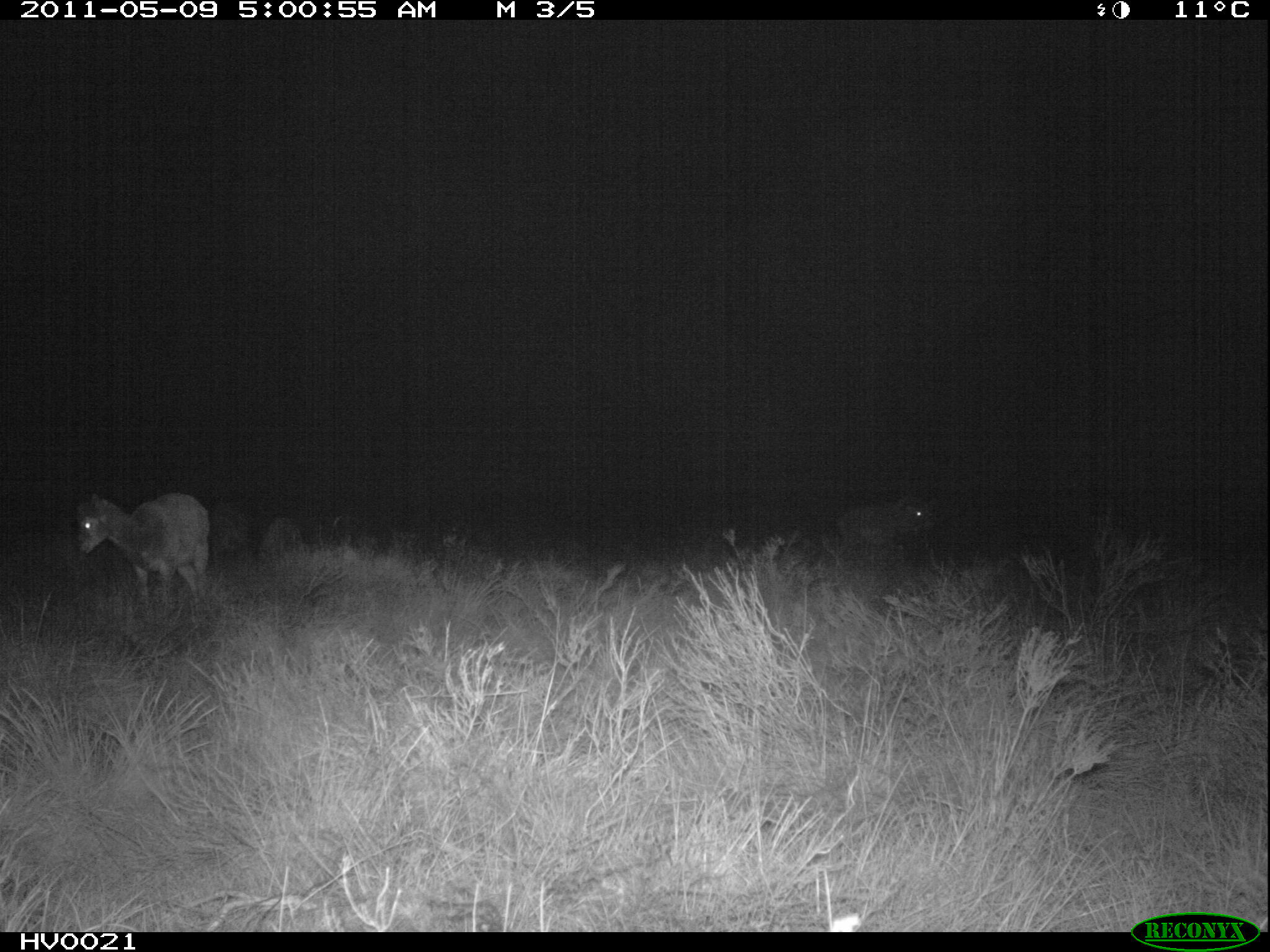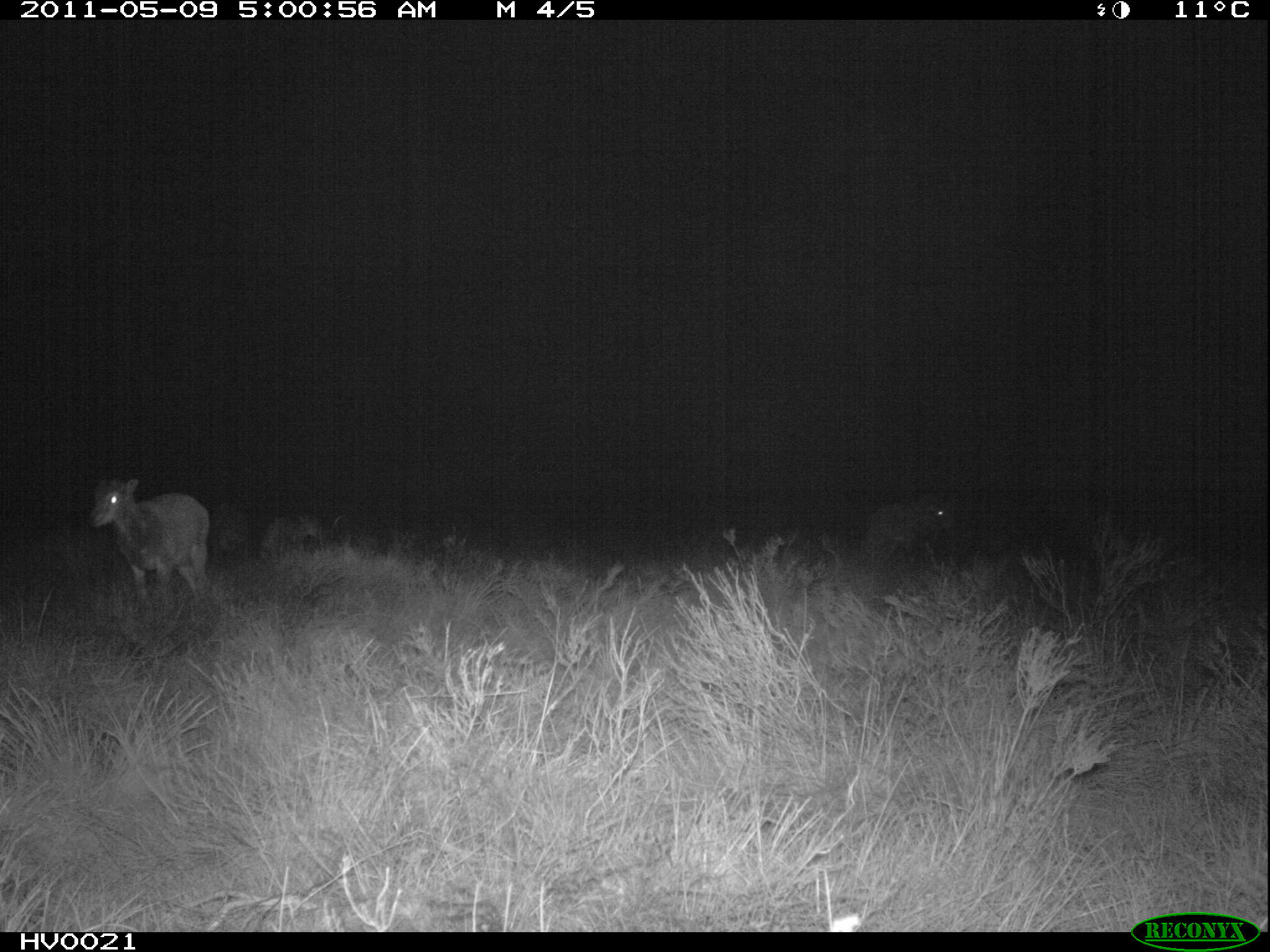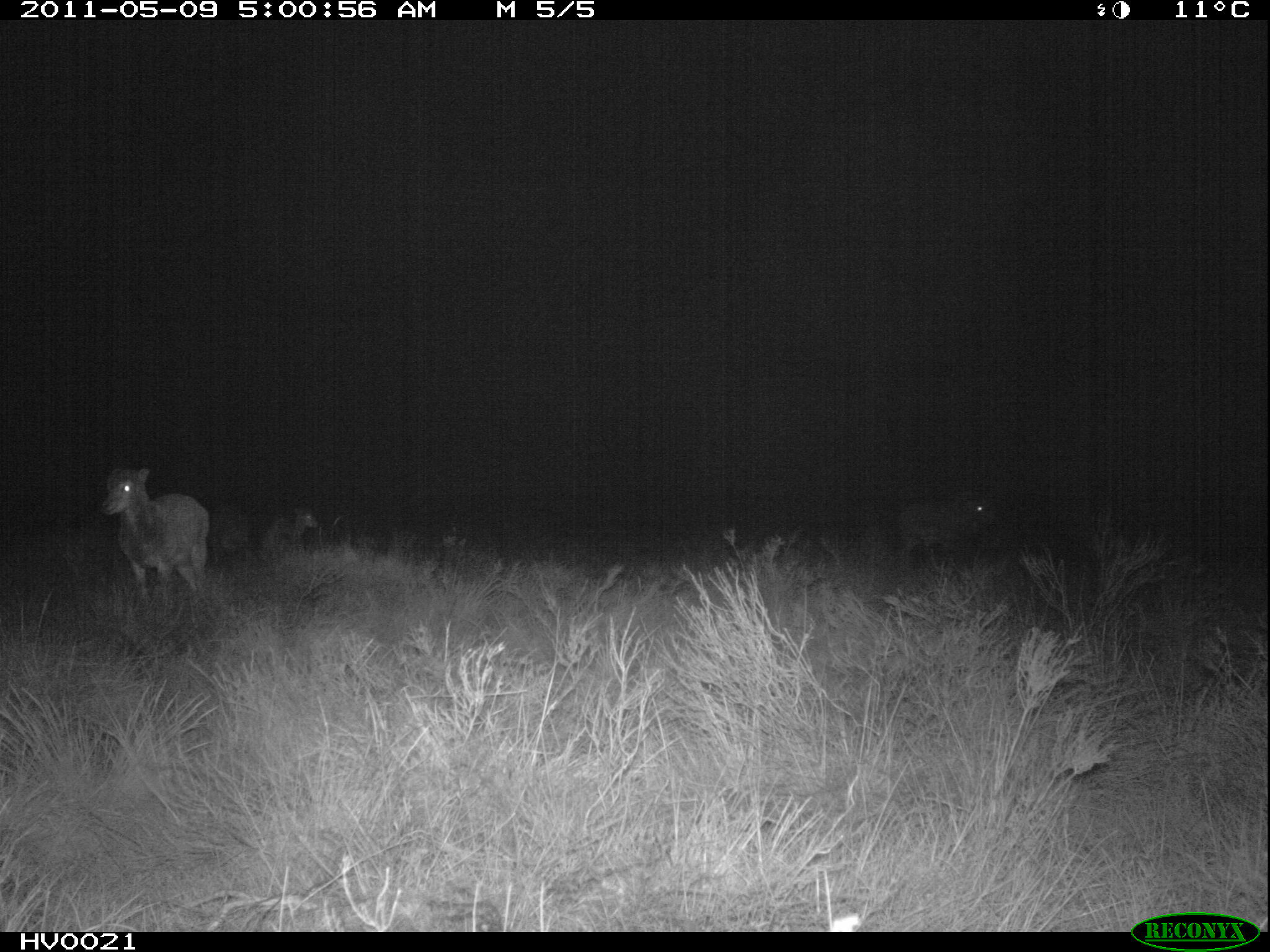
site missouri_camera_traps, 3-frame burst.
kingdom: Animalia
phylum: Chordata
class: Mammalia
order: Artiodactyla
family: Bovidae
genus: Ovis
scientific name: Ovis ammon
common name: mouflon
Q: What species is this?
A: Mouflon (Ovis ammon).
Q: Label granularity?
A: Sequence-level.